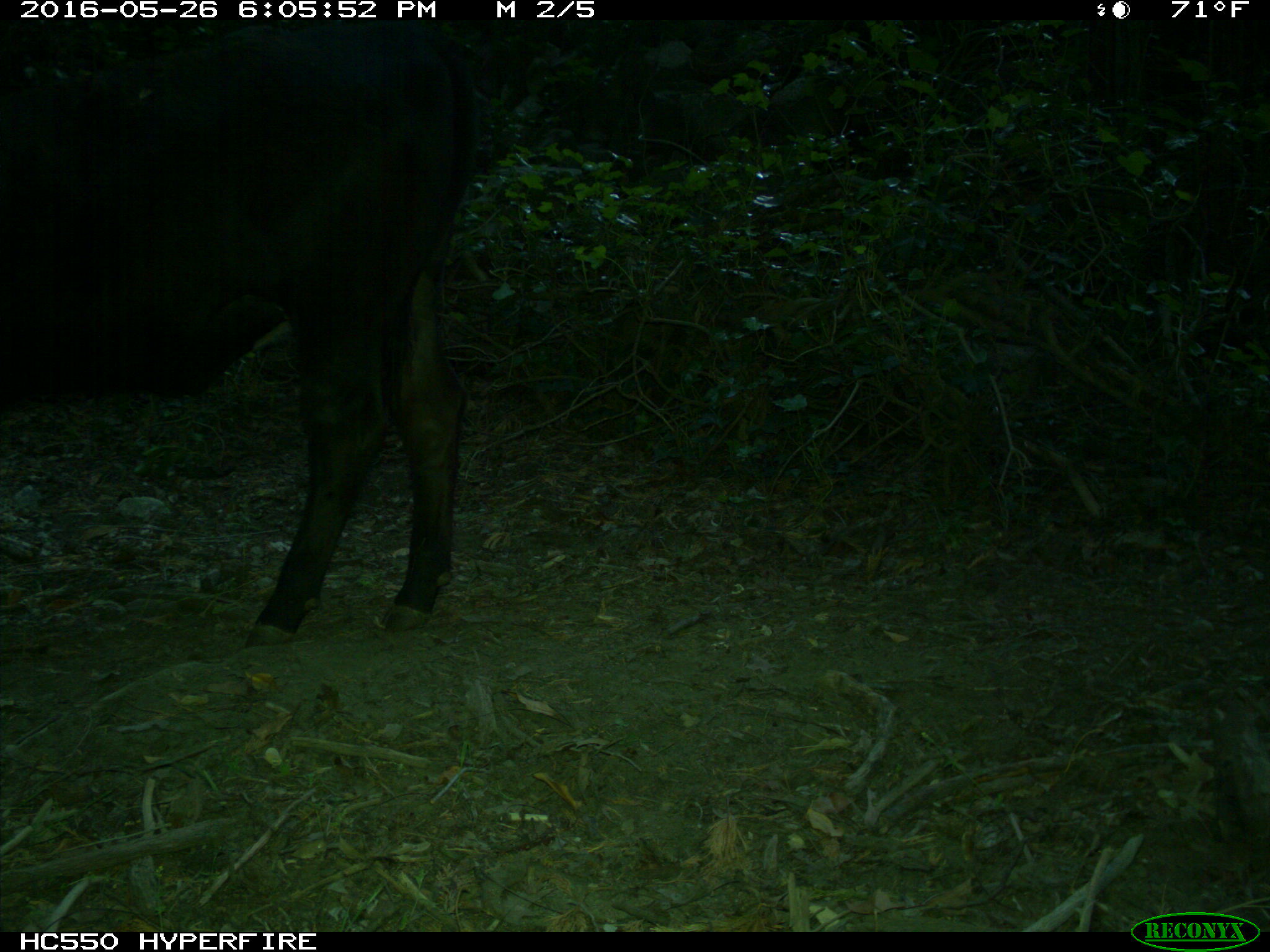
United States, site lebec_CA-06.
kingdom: Animalia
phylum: Chordata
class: Mammalia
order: Artiodactyla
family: Bovidae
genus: Bos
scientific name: Bos taurus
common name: domestic cow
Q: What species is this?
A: Bos taurus (domestic cow).